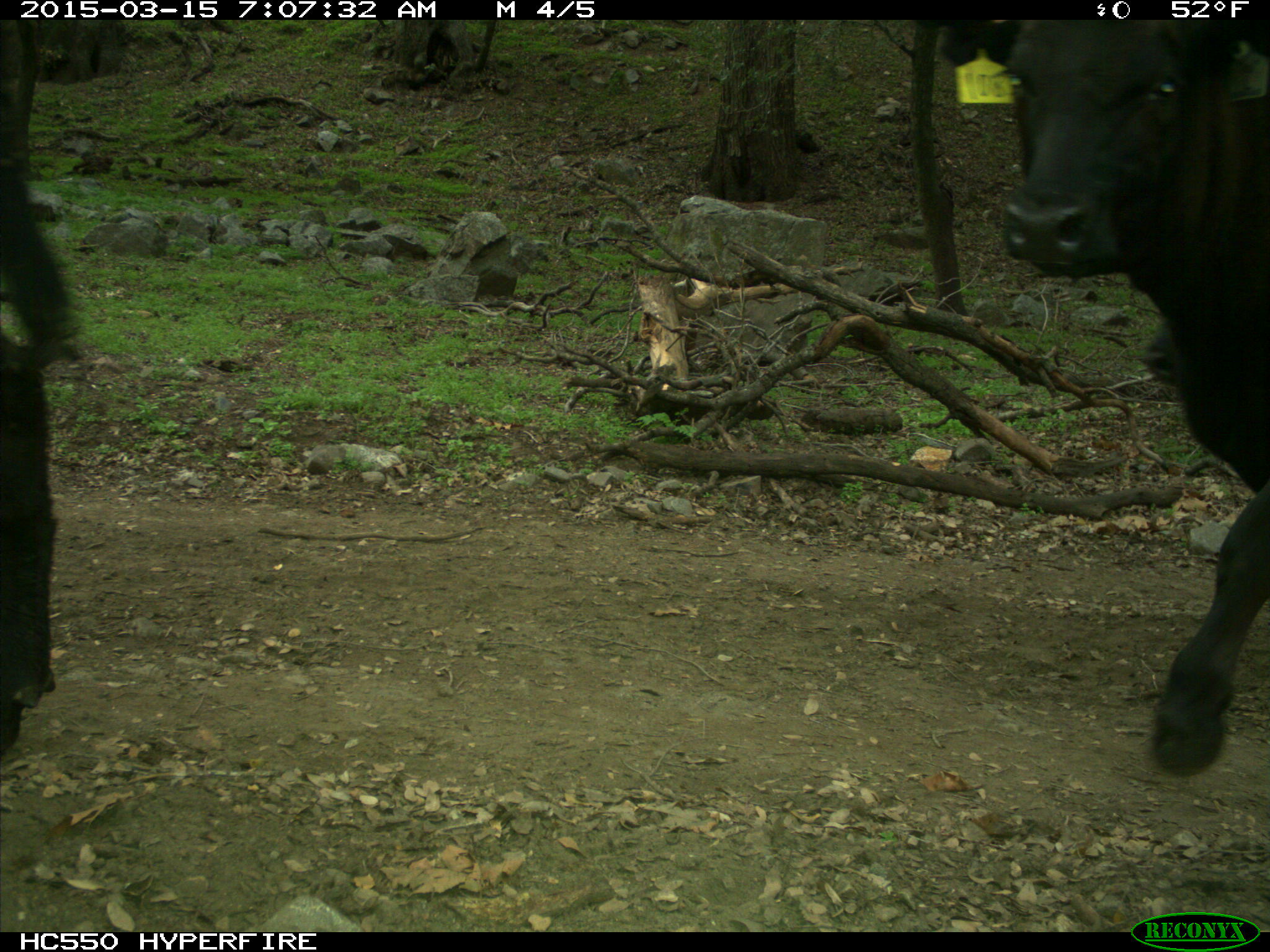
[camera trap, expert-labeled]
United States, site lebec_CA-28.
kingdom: Animalia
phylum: Chordata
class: Mammalia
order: Artiodactyla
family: Bovidae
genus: Bos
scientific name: Bos taurus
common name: domestic cow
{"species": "Bos taurus (domestic cow)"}